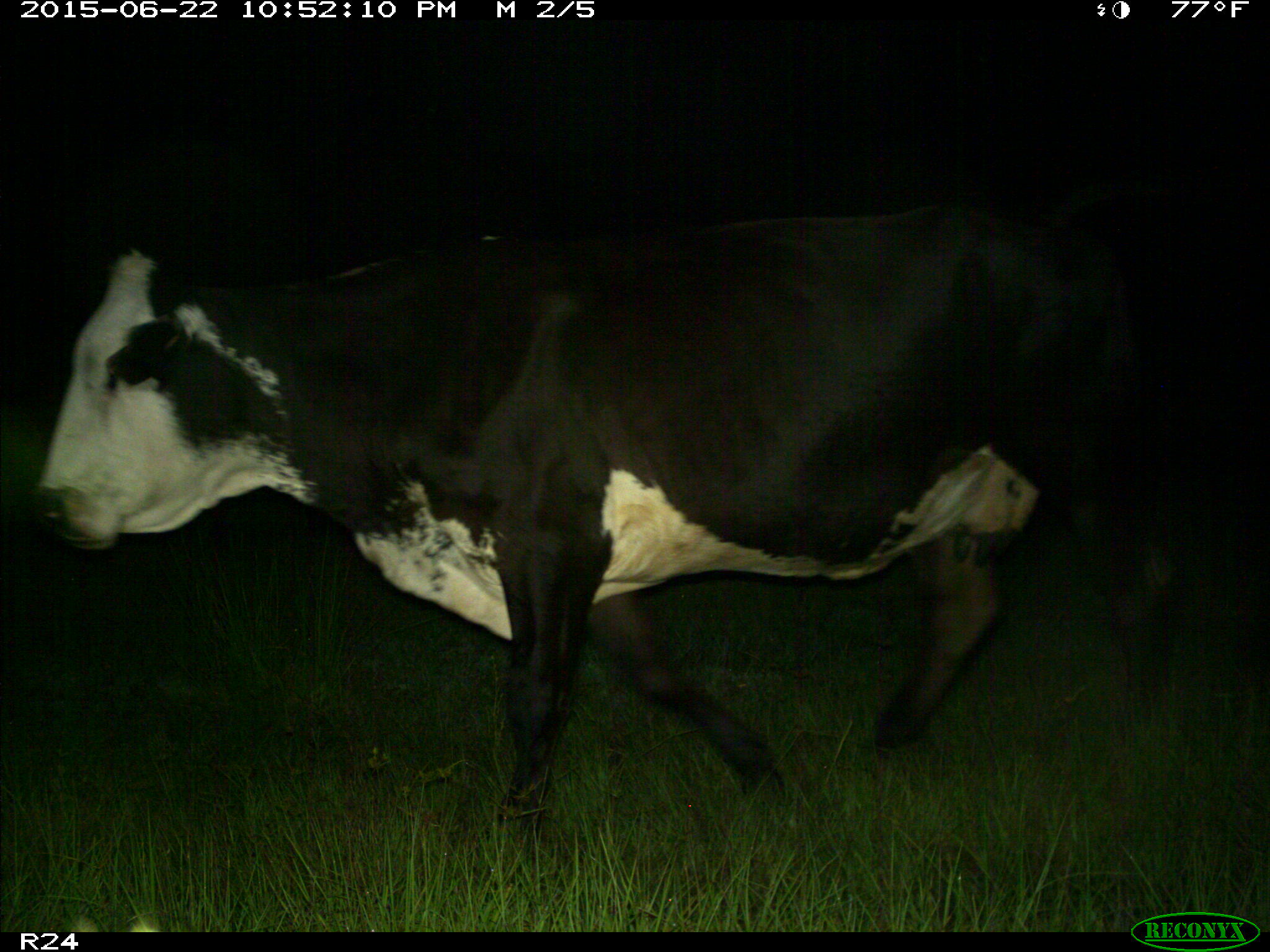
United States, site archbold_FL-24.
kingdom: Animalia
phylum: Chordata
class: Mammalia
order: Artiodactyla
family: Bovidae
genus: Bos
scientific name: Bos taurus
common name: domestic cow